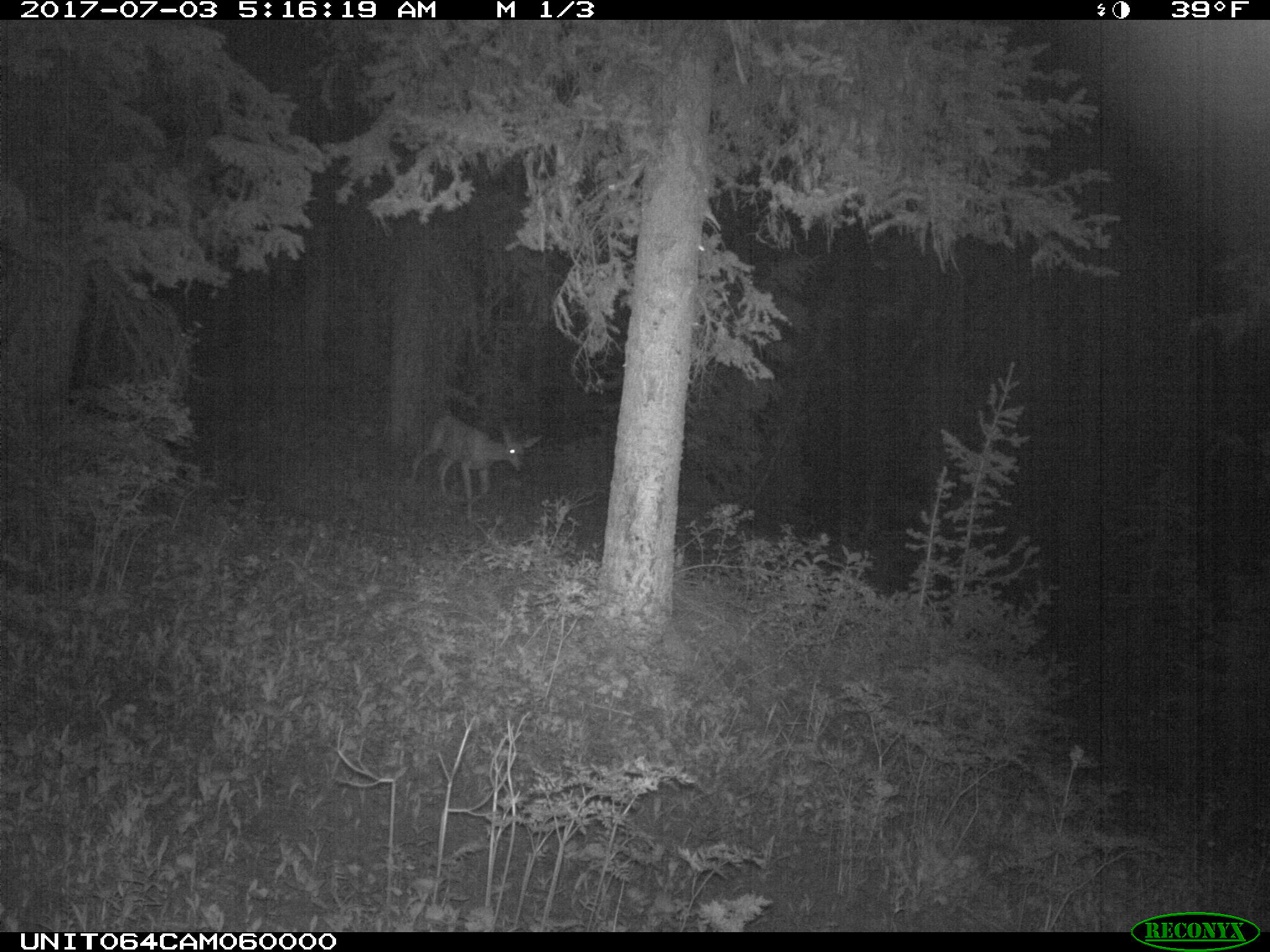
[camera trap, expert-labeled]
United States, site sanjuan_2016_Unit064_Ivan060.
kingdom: Animalia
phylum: Chordata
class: Mammalia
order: Artiodactyla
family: Cervidae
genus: Odocoileus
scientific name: Odocoileus hemionus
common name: mule deer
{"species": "Odocoileus hemionus (mule deer)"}